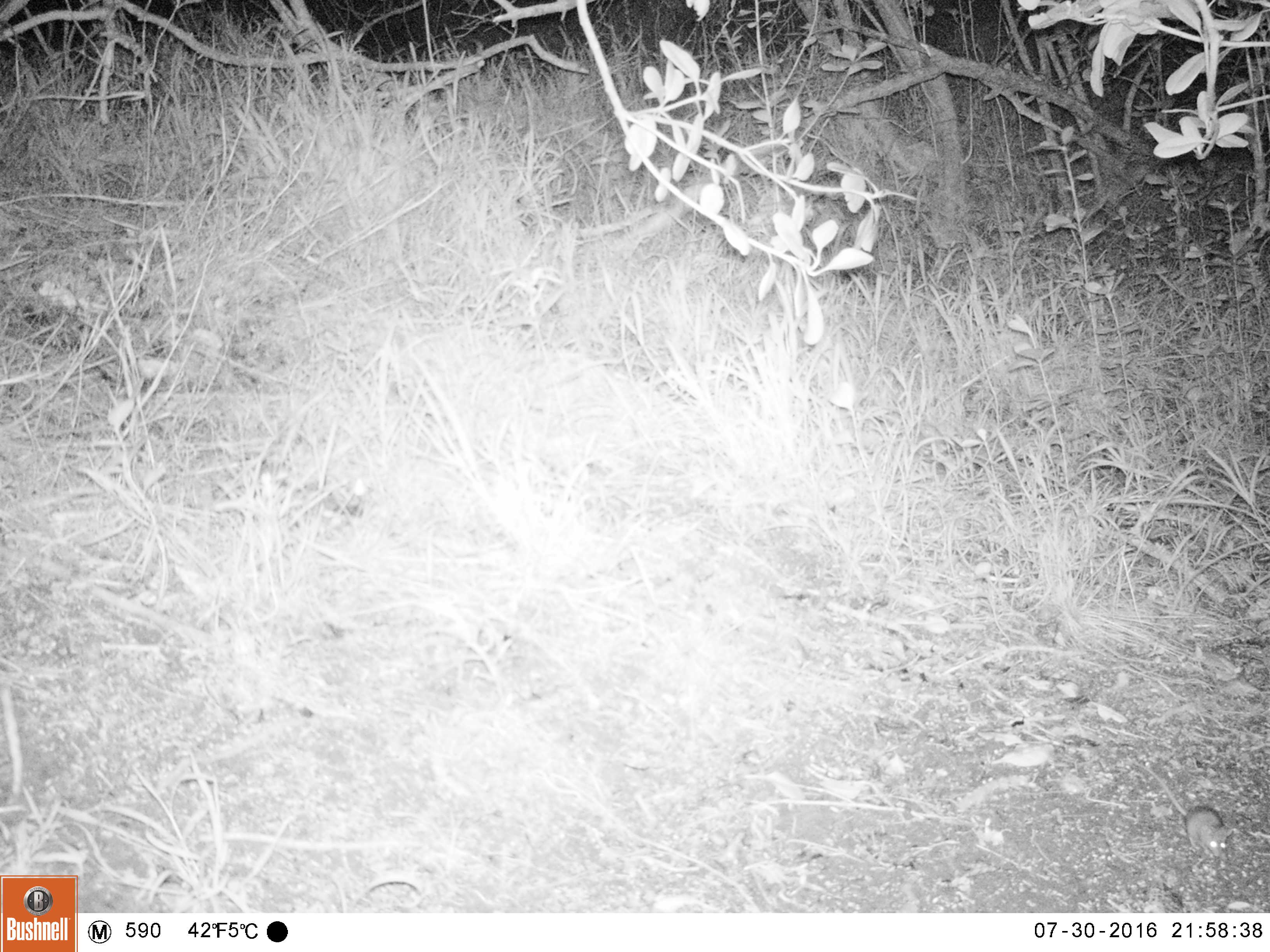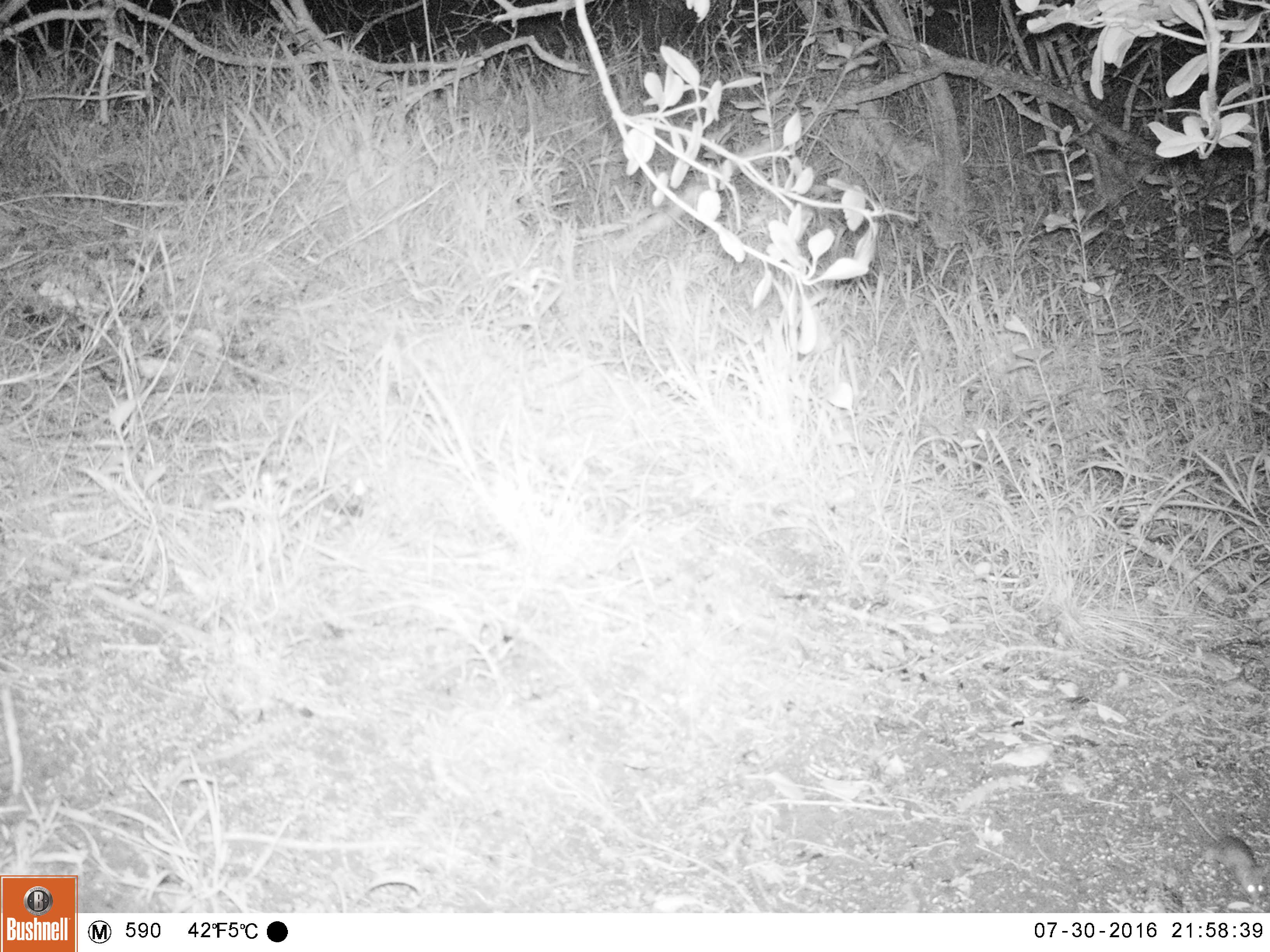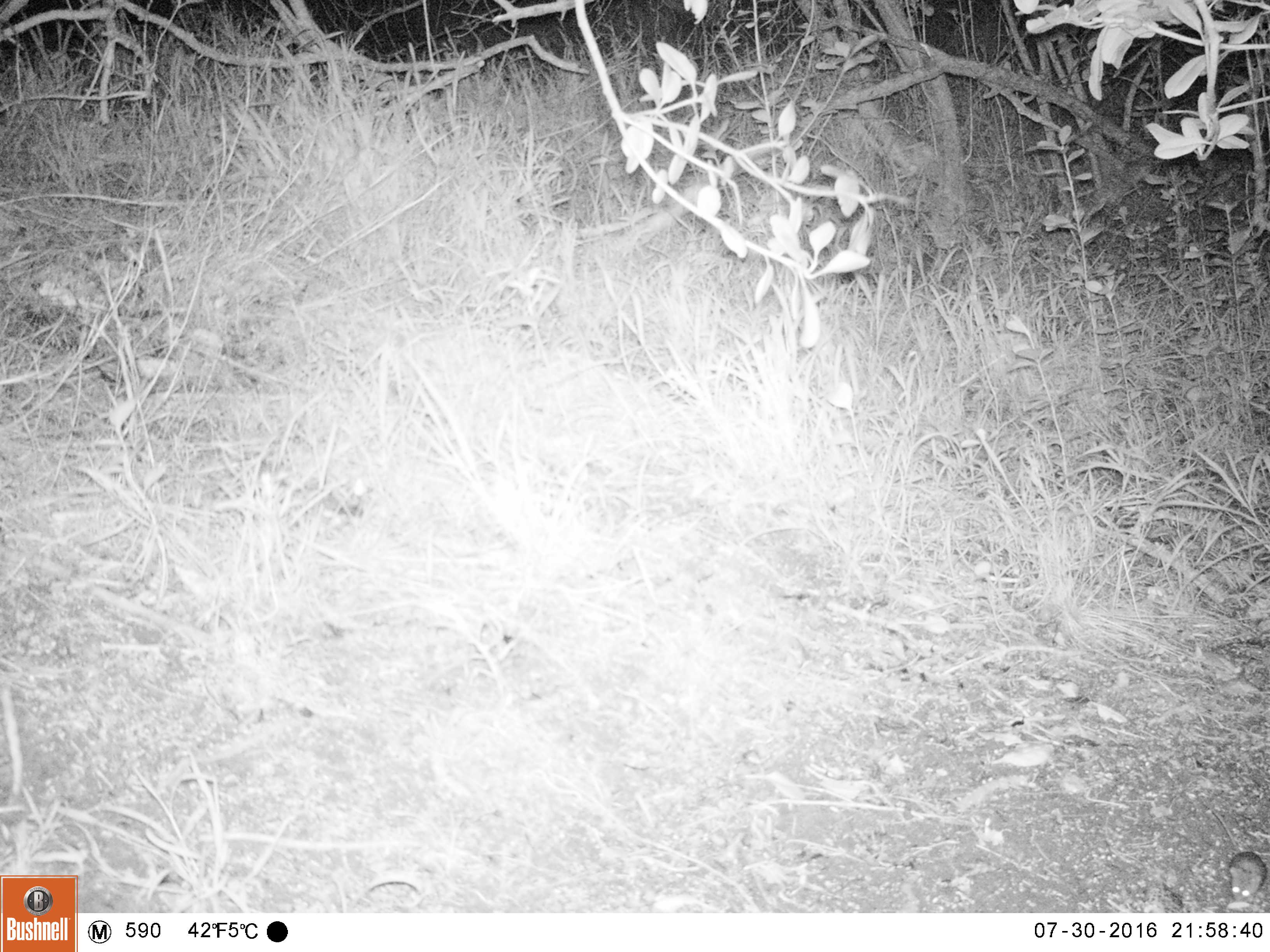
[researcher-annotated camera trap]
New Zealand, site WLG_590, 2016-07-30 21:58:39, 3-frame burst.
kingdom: Animalia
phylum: Chordata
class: Mammalia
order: Rodentia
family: Muridae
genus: Mus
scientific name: Mus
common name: mouse